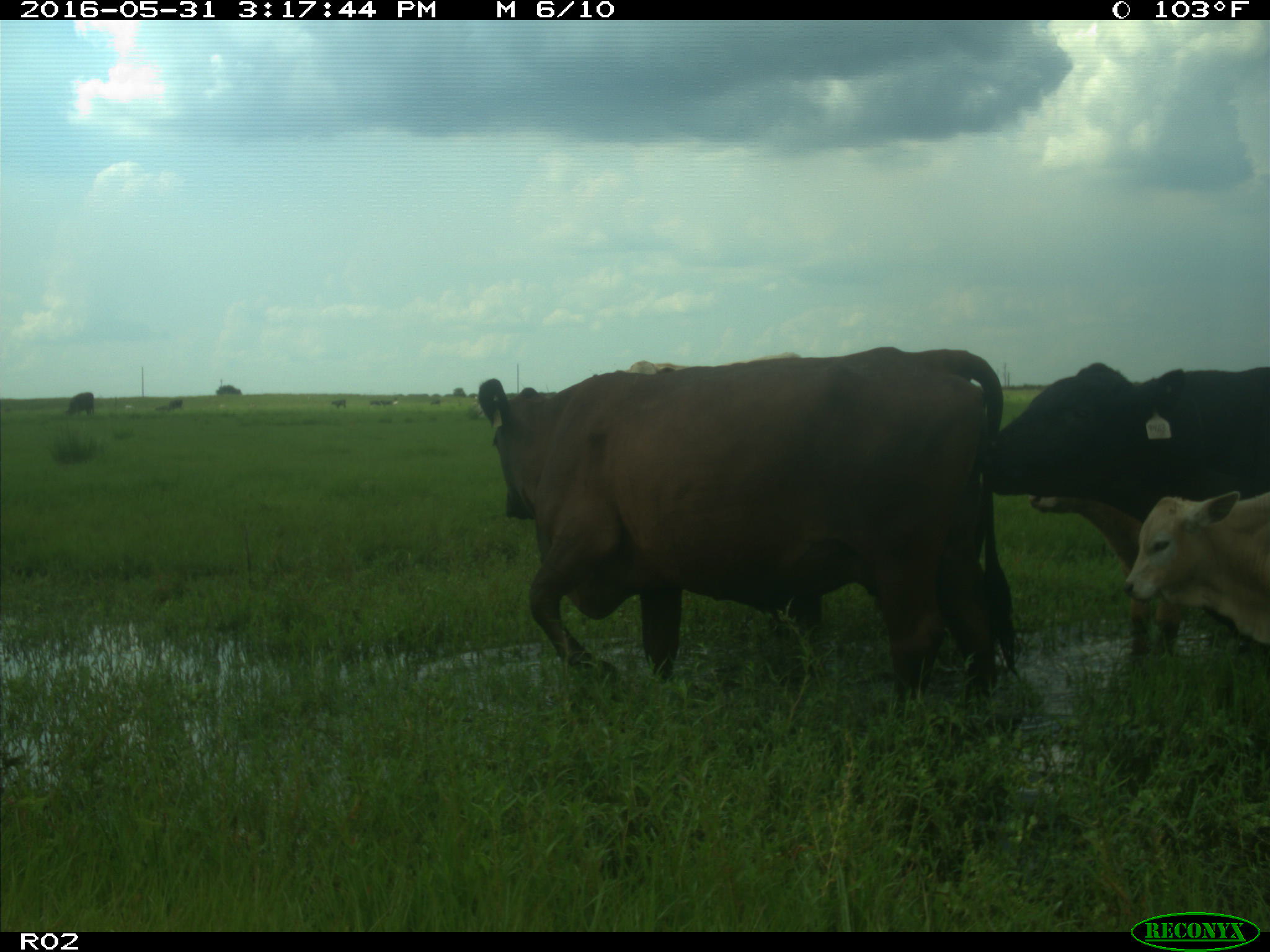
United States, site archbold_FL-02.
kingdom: Animalia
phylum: Chordata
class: Mammalia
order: Artiodactyla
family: Bovidae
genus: Bos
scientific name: Bos taurus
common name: domestic cow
Bos taurus (domestic cow).